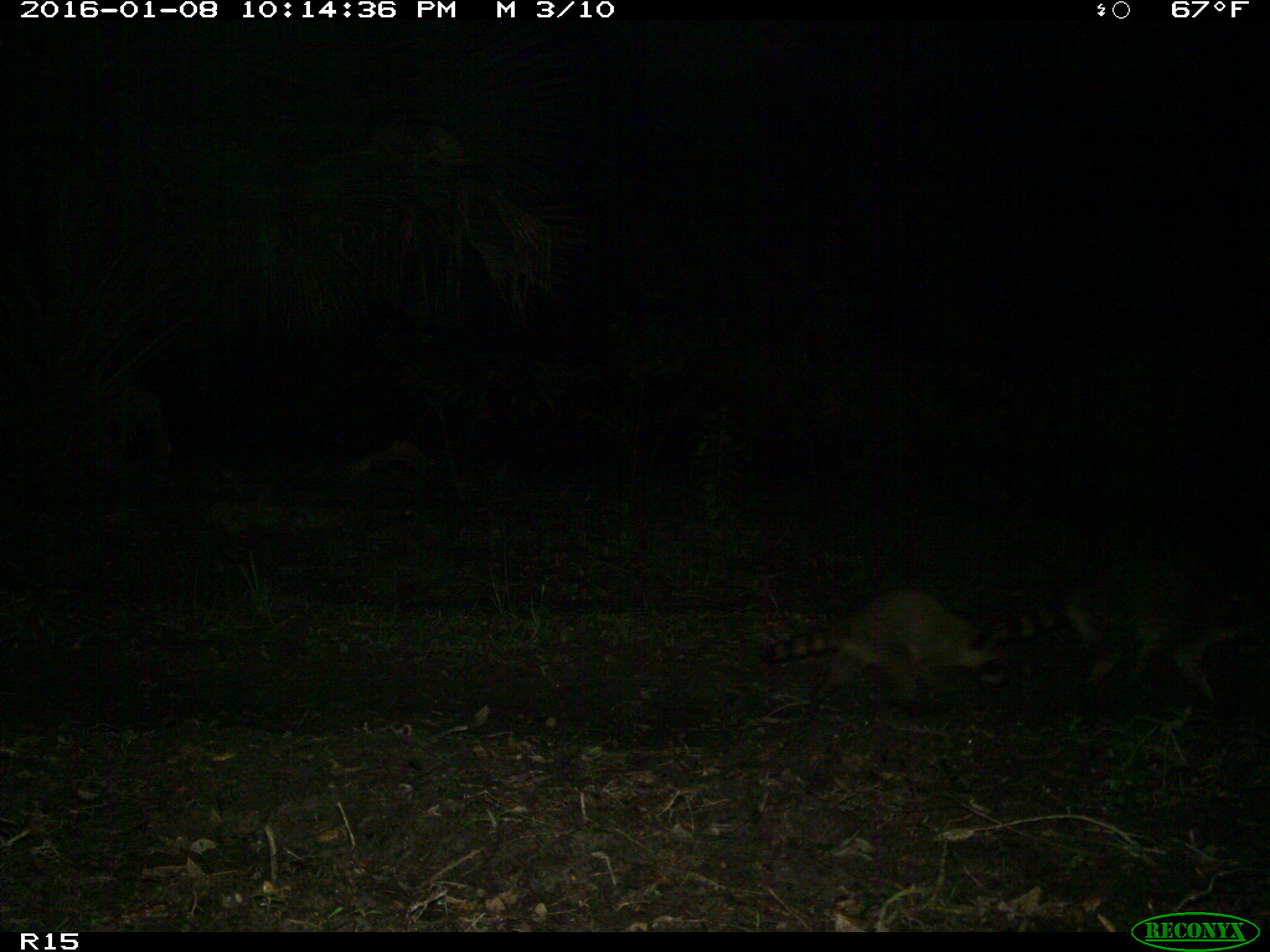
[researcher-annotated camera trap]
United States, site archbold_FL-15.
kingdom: Animalia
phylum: Chordata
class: Mammalia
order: Carnivora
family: Procyonidae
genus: Procyon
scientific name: Procyon lotor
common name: common raccoon